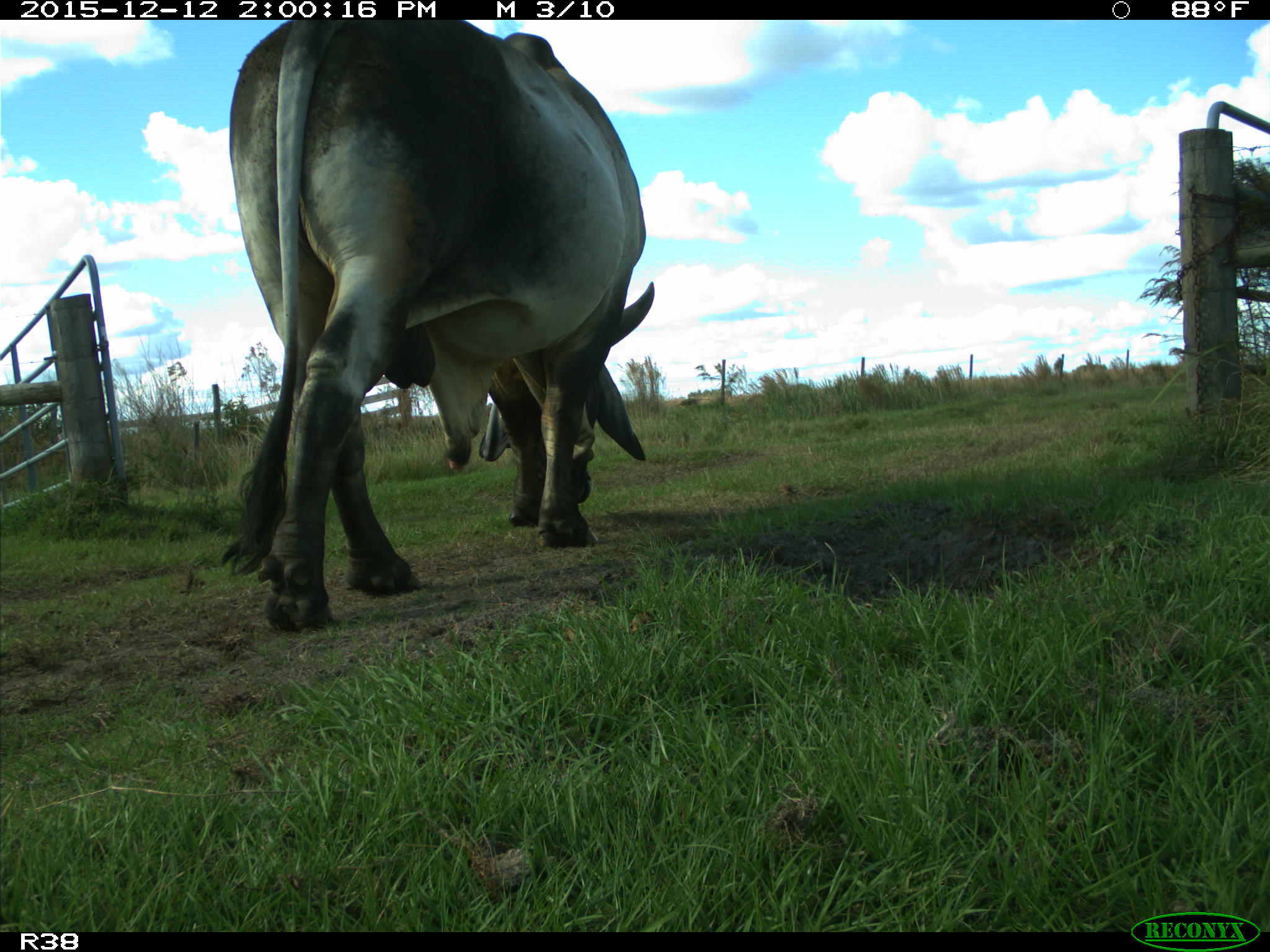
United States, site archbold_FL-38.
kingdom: Animalia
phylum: Chordata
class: Mammalia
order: Artiodactyla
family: Bovidae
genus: Bos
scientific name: Bos taurus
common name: domestic cow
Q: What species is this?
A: Bos taurus (domestic cow).